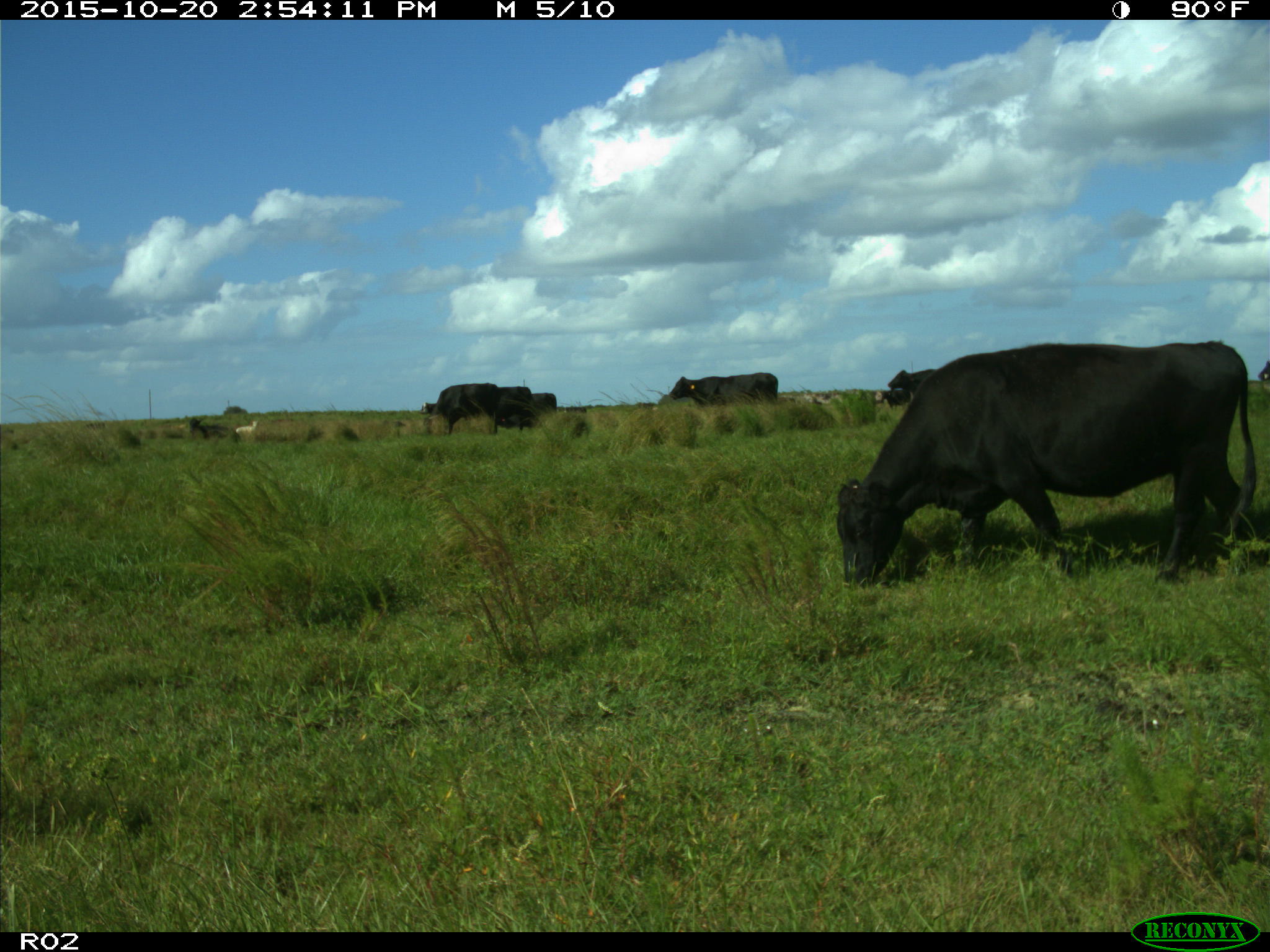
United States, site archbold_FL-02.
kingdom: Animalia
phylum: Chordata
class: Mammalia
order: Artiodactyla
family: Bovidae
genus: Bos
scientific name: Bos taurus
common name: domestic cow